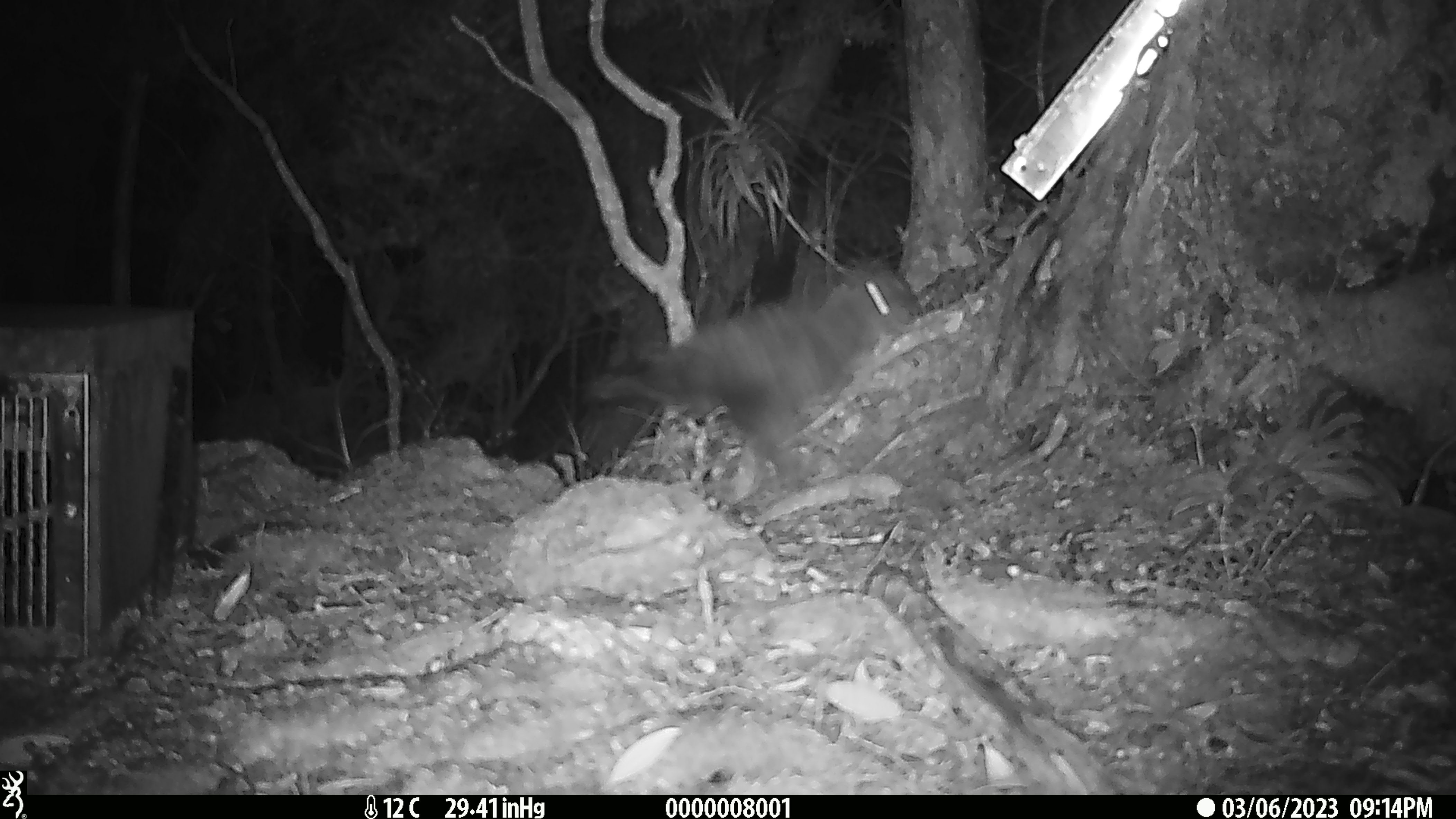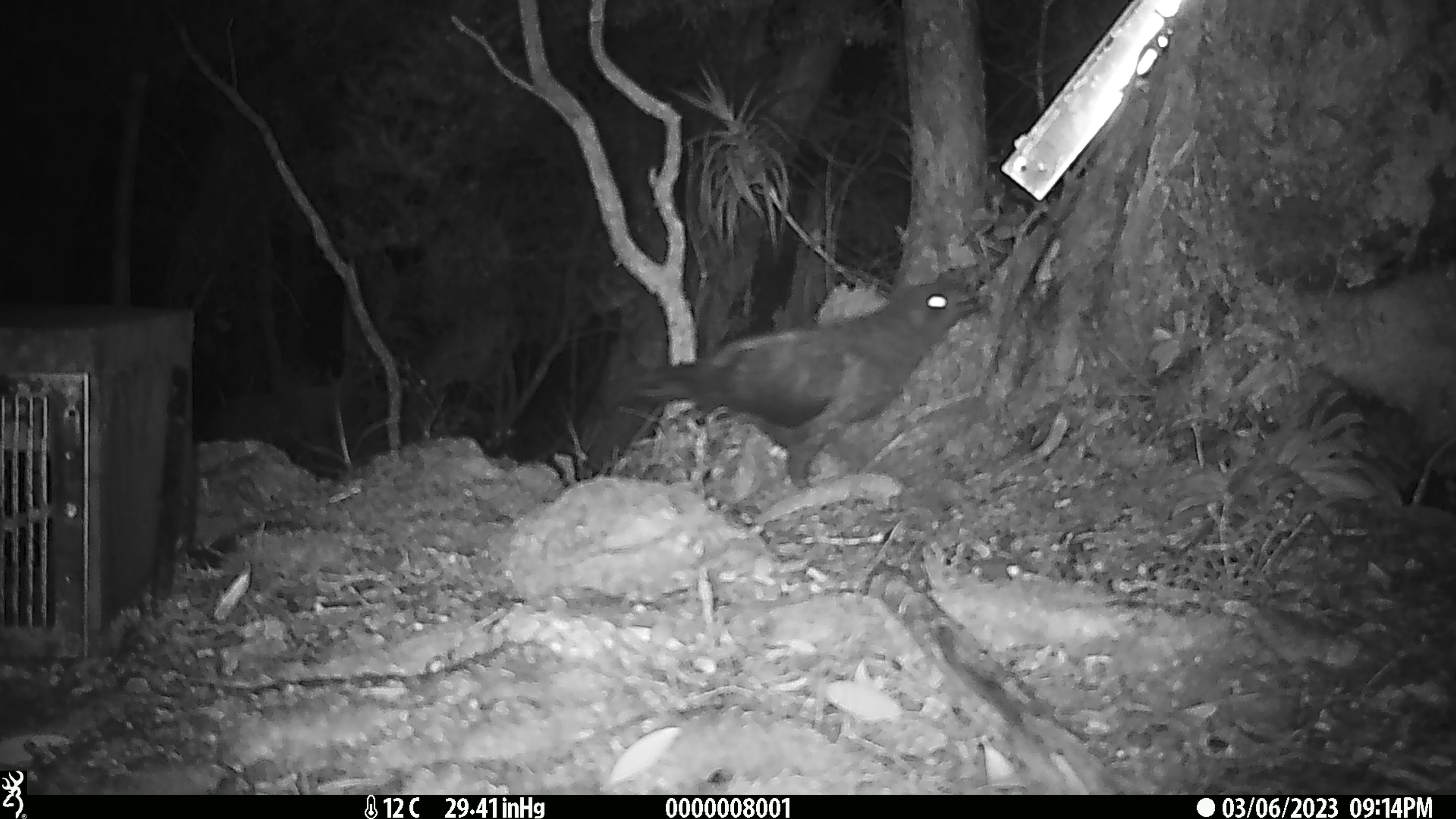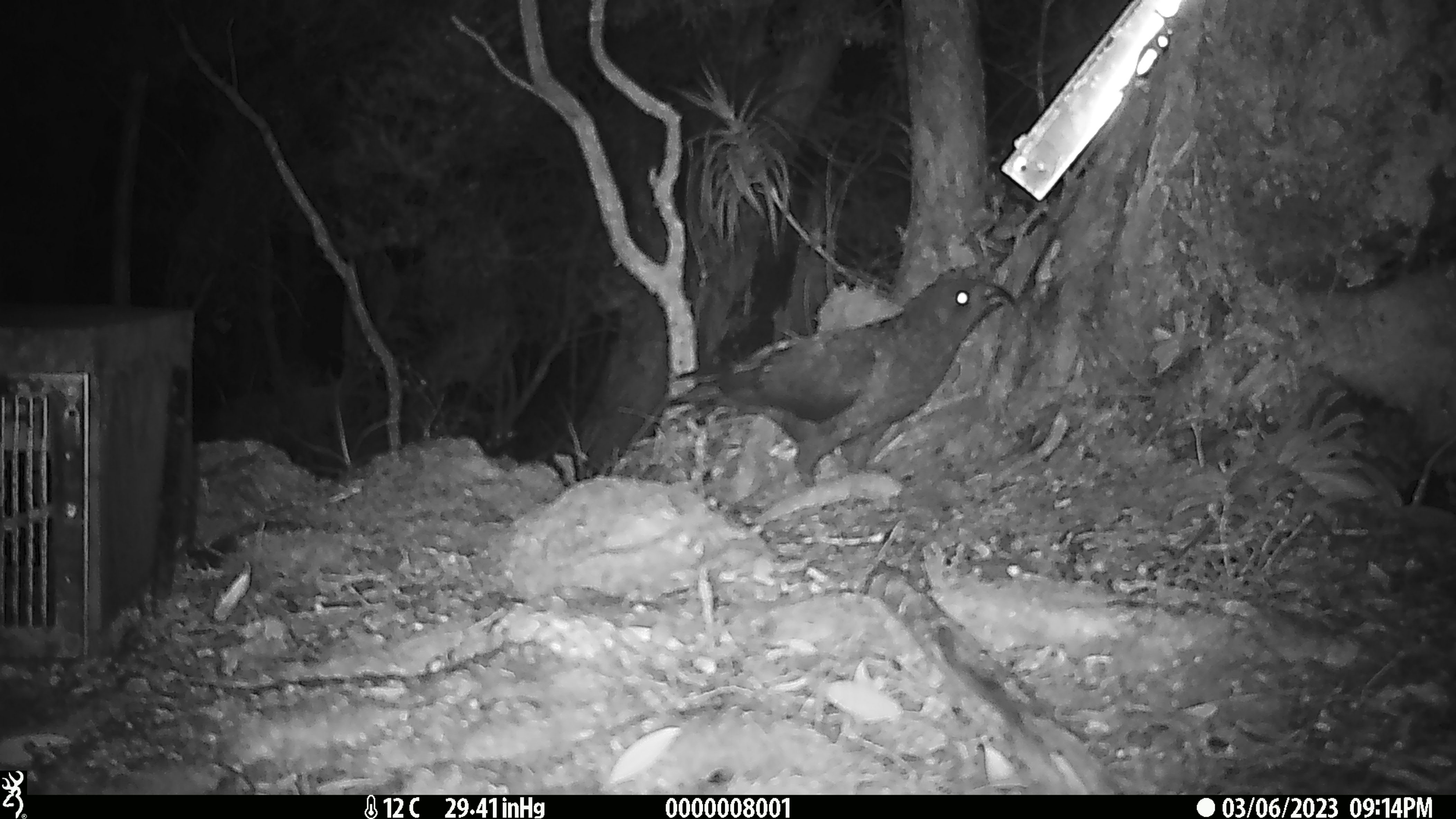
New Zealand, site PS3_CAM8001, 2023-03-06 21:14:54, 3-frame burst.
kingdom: Animalia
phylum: Chordata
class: Aves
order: Psittaciformes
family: Strigopidae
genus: Nestor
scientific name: Nestor notabilis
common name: kea